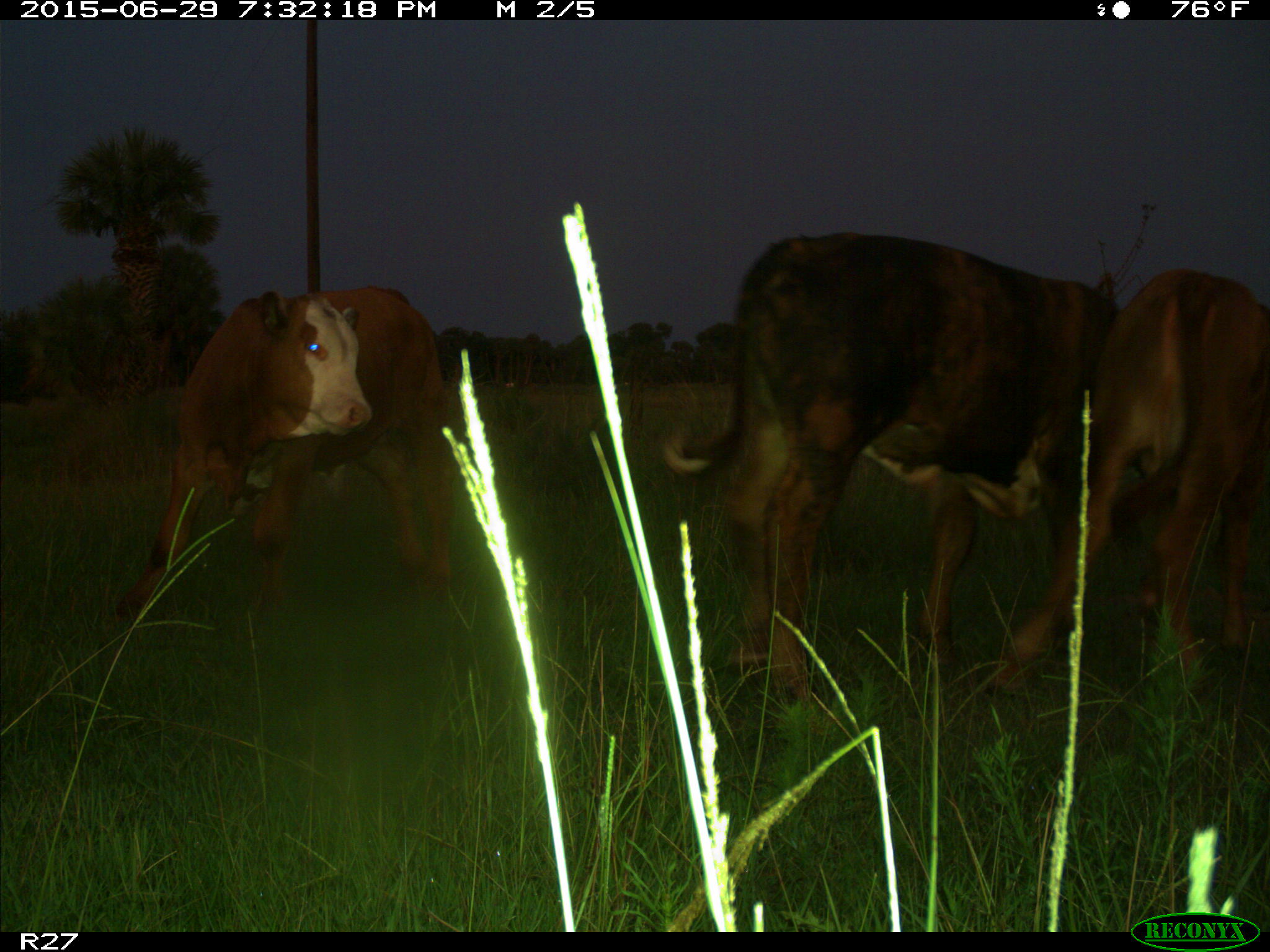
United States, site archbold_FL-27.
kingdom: Animalia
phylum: Chordata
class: Mammalia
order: Artiodactyla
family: Bovidae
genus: Bos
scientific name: Bos taurus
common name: domestic cow